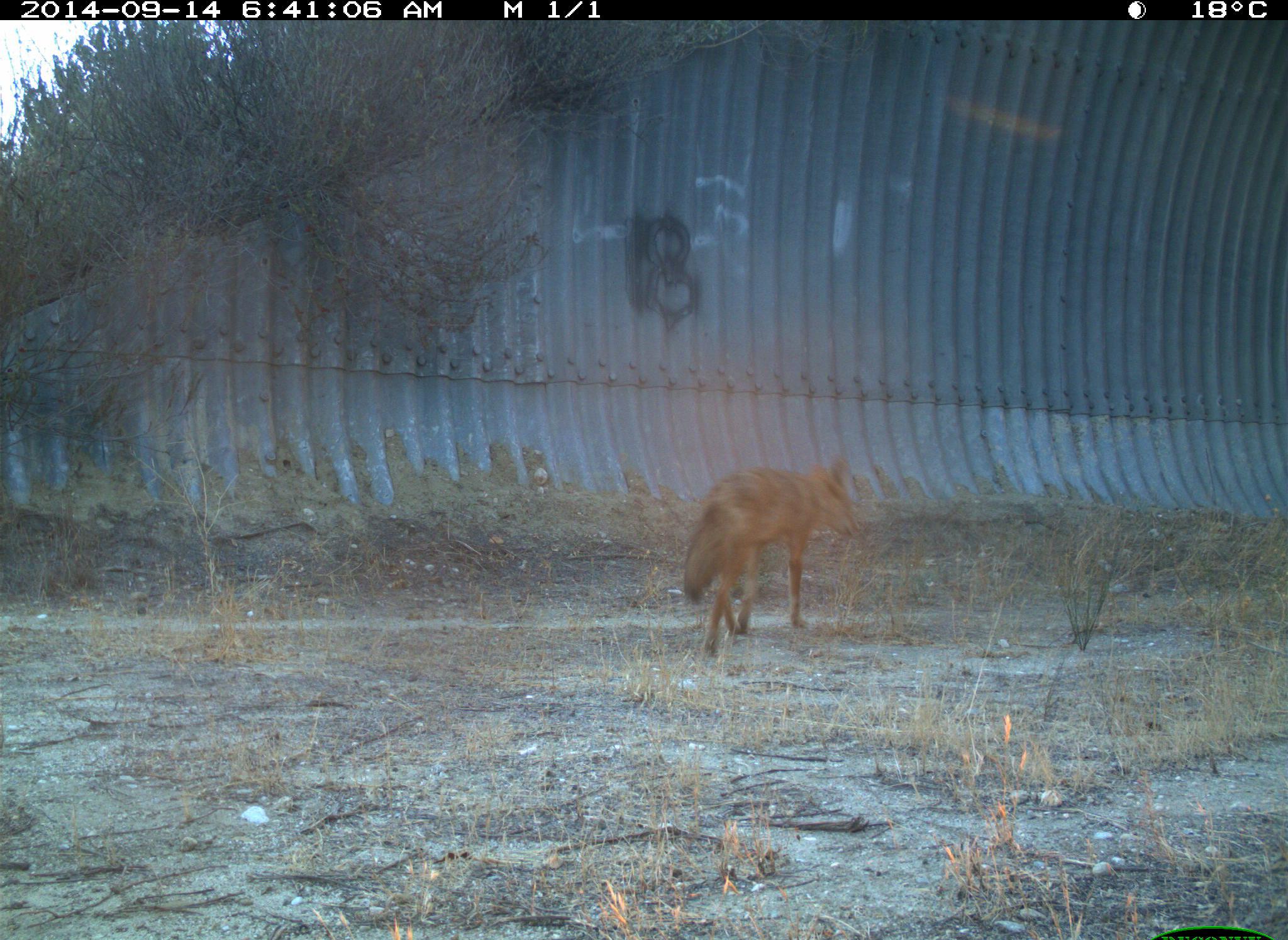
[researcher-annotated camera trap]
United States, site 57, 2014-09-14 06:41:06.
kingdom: Animalia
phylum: Chordata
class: Mammalia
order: Carnivora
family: Canidae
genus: Canis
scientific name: Canis latrans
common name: coyote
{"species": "coyote (Canis latrans)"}